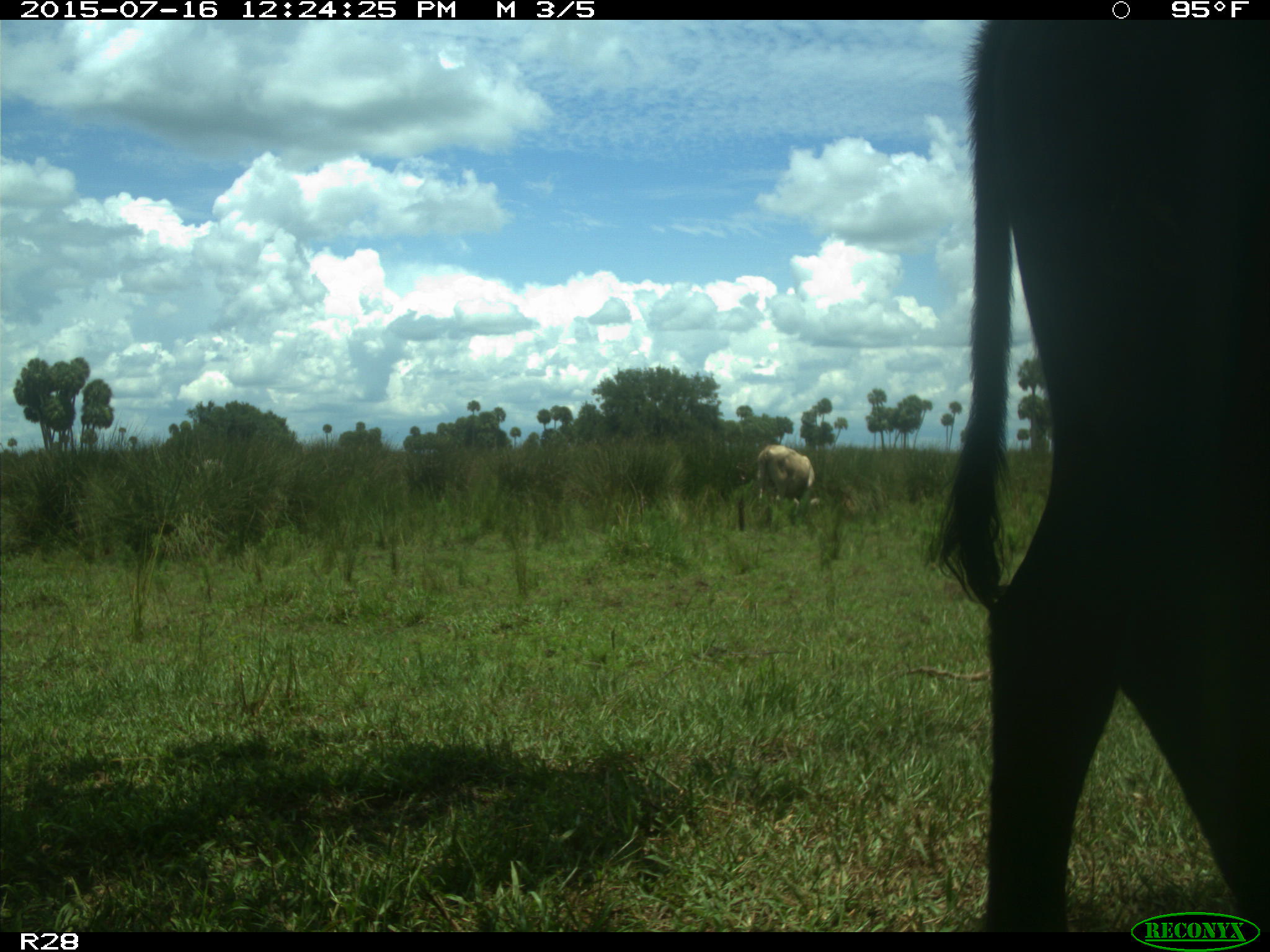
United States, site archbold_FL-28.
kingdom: Animalia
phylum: Chordata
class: Mammalia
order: Artiodactyla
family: Bovidae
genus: Bos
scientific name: Bos taurus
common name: domestic cow